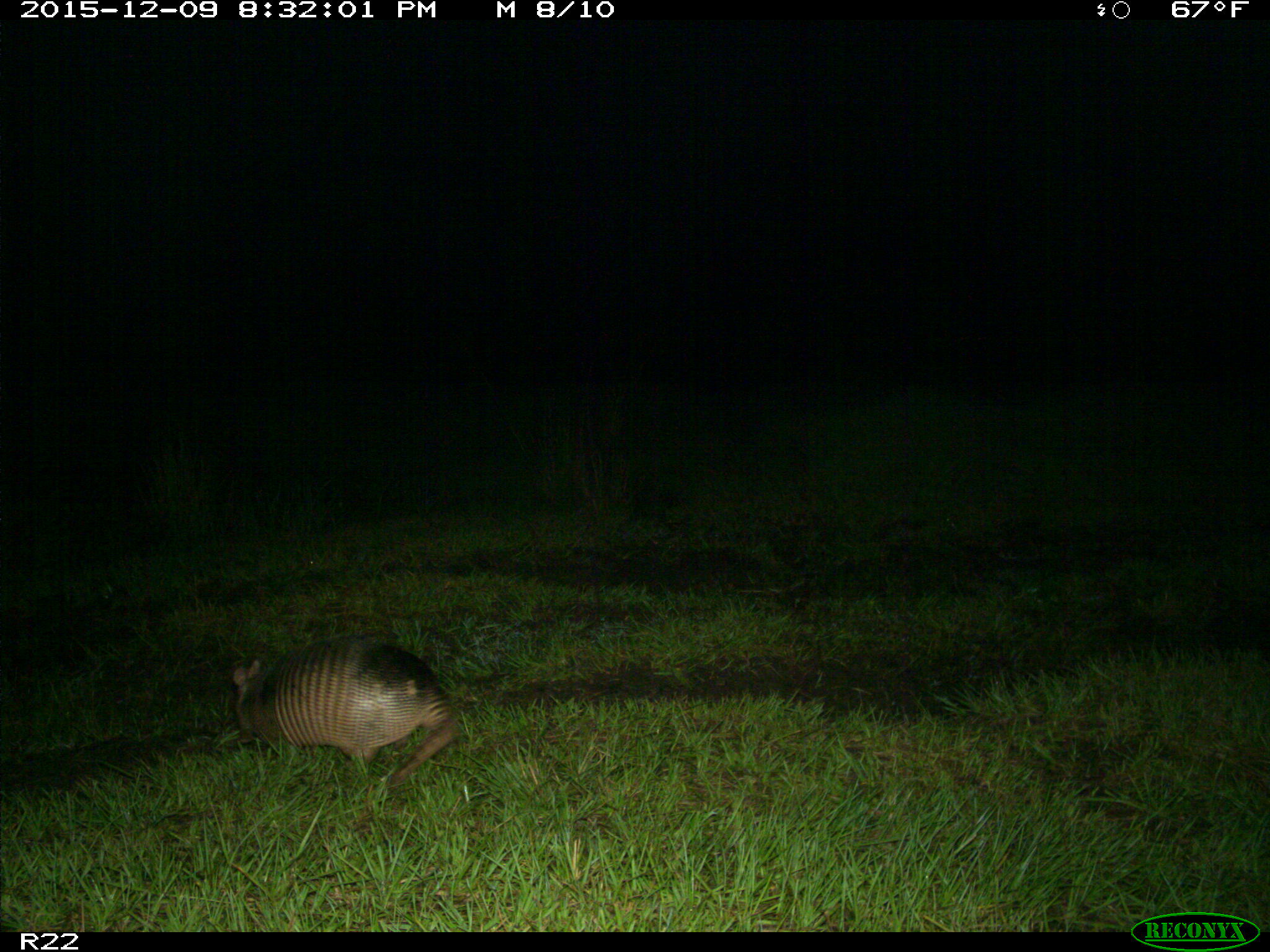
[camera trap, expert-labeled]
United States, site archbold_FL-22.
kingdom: Animalia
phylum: Chordata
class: Mammalia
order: Cingulata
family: Dasypodidae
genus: Dasypus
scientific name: Dasypus novemcinctus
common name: nine-banded armadillo